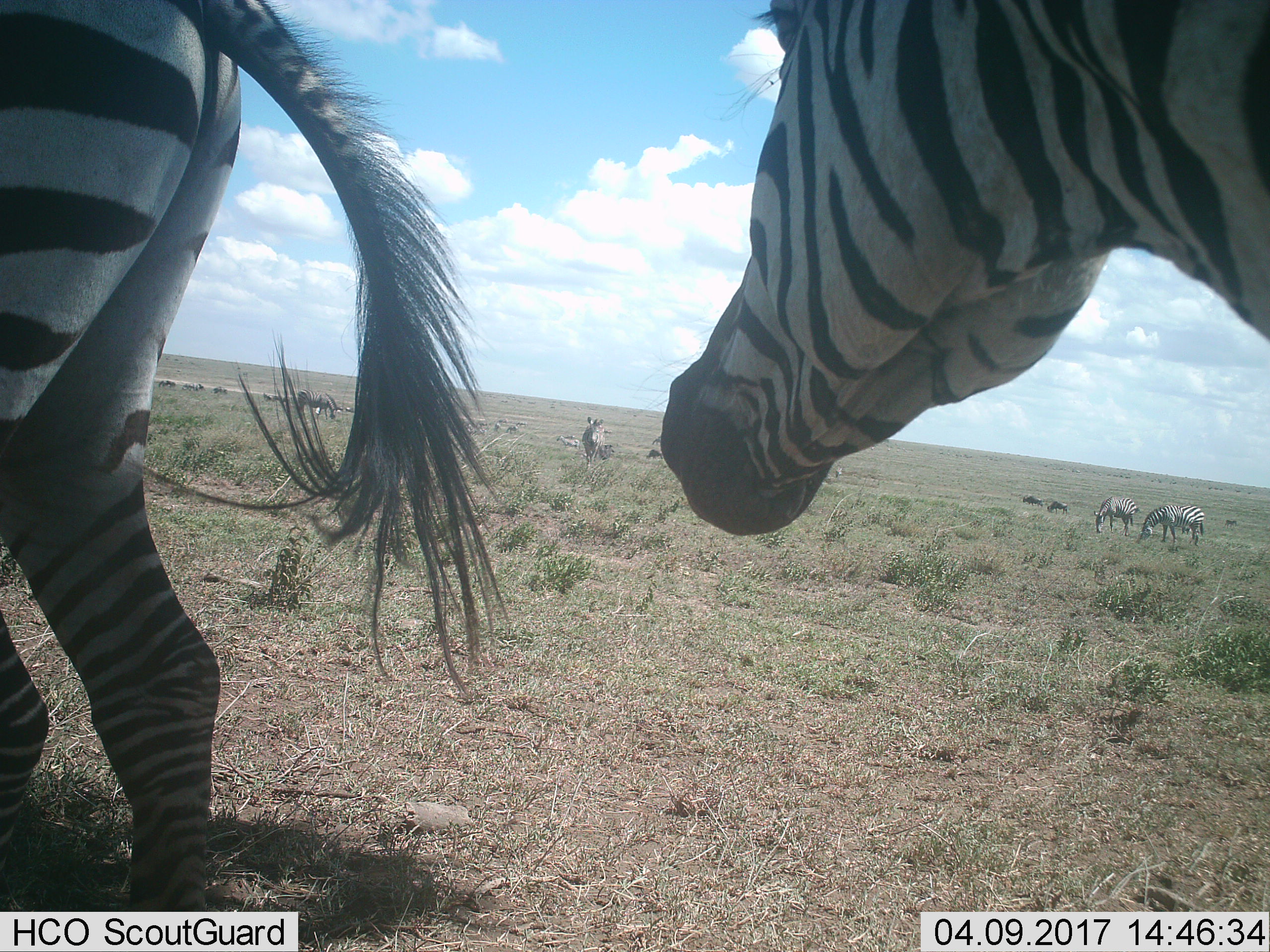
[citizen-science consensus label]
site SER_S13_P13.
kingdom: Animalia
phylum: Chordata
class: Mammalia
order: Perissodactyla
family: Equidae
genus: Equus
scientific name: Equus quagga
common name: plains zebra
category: zebraplains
Zebraplains (plains zebra) (Equus quagga), count 6. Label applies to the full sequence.